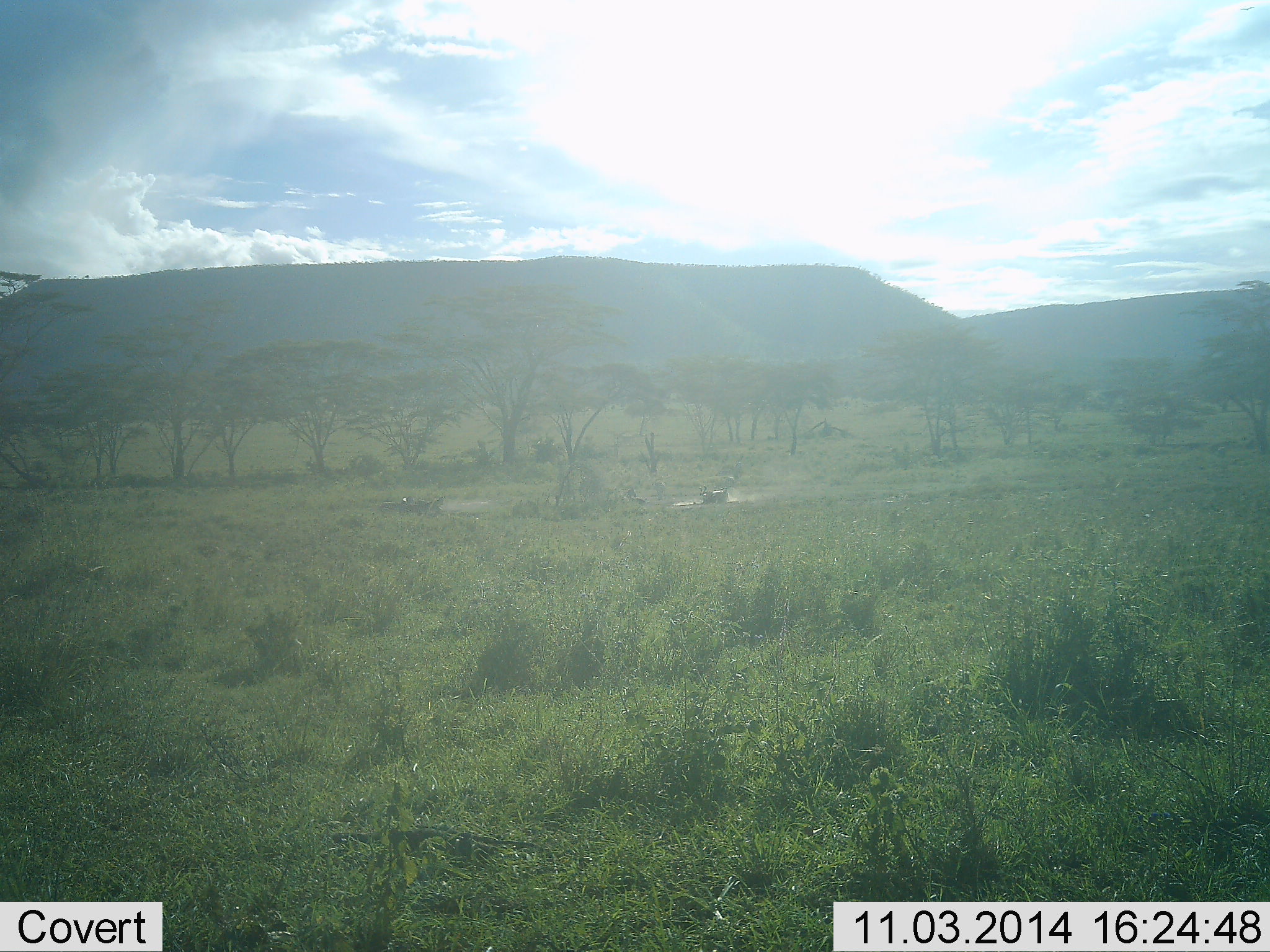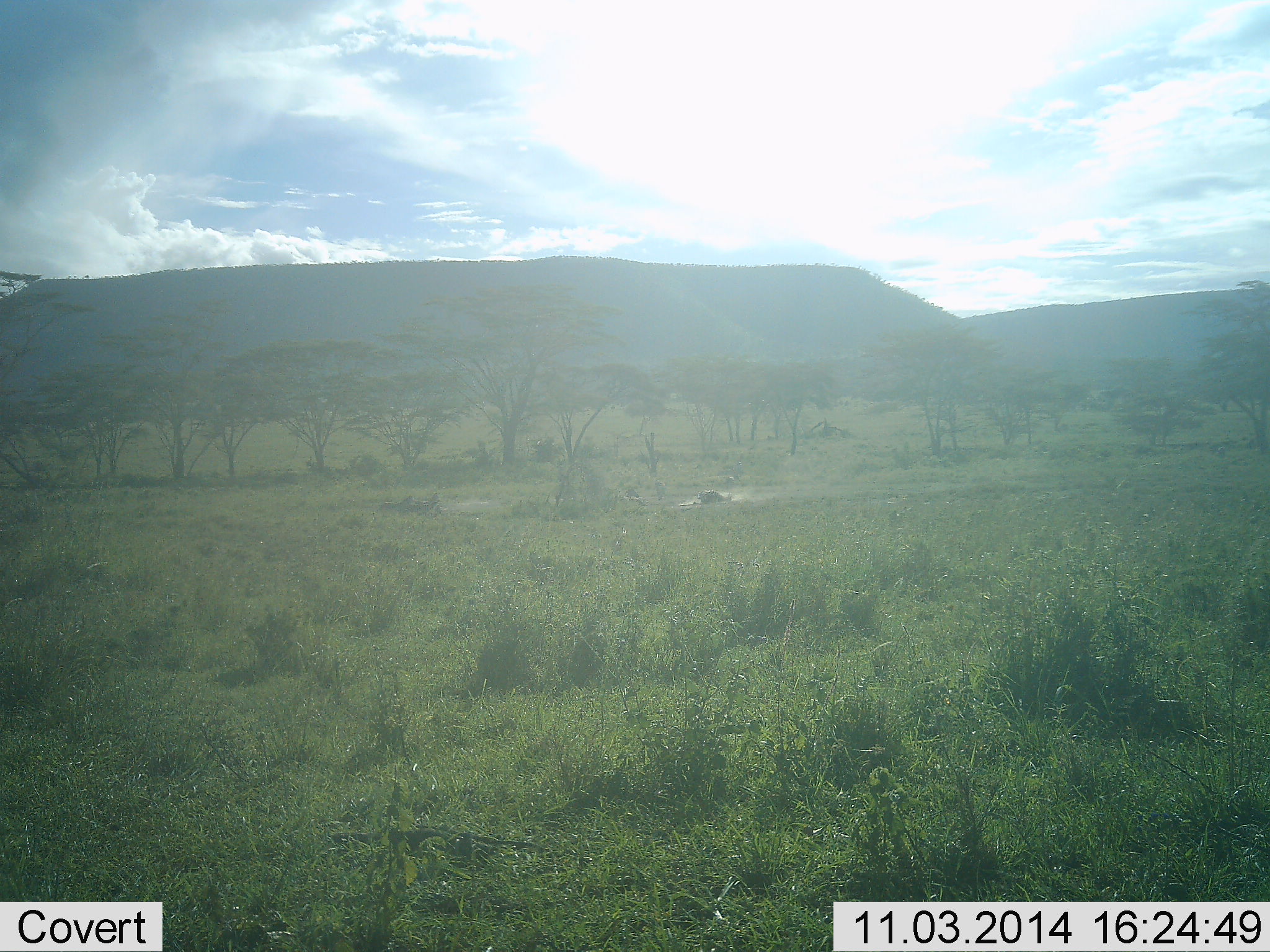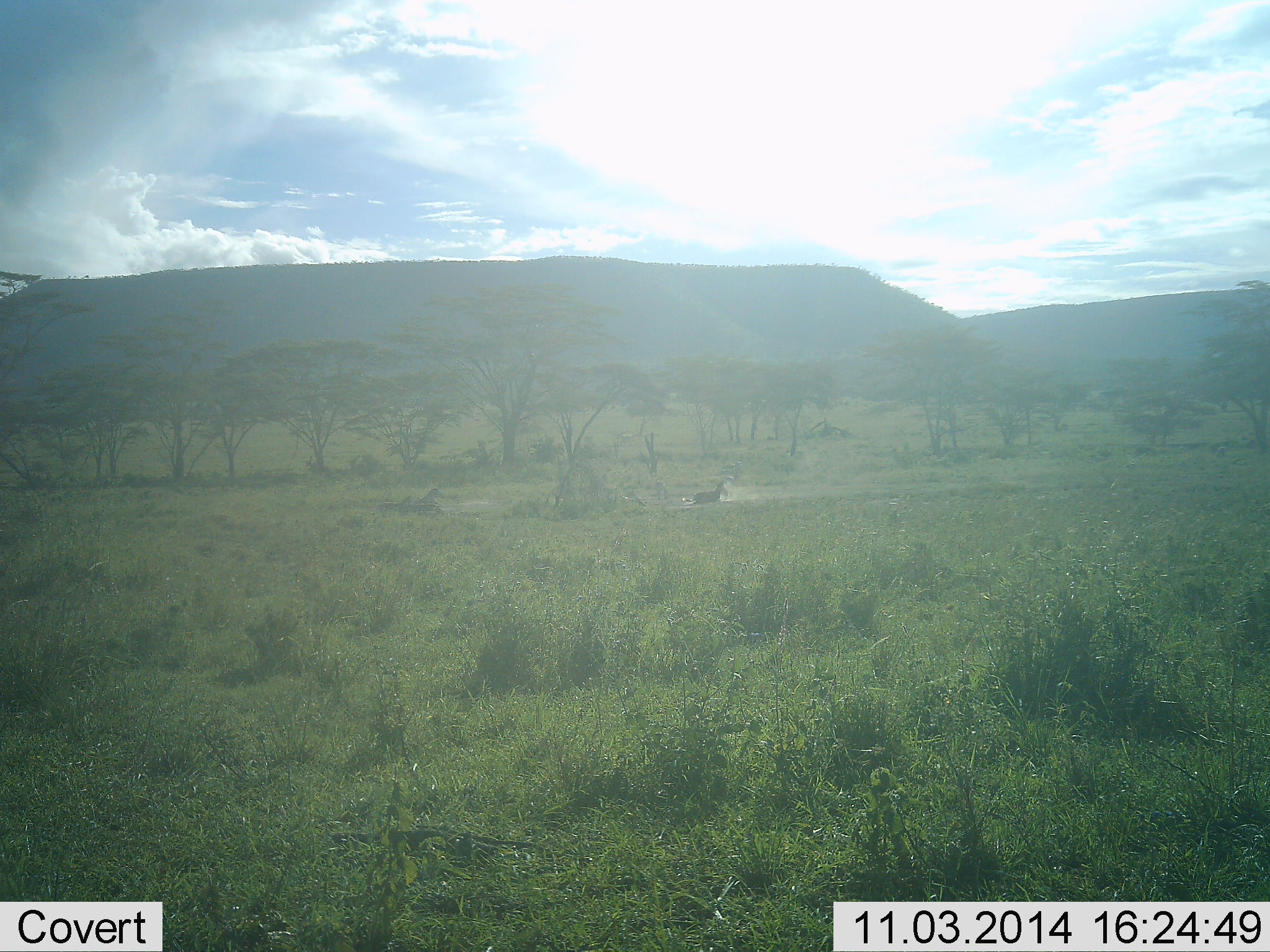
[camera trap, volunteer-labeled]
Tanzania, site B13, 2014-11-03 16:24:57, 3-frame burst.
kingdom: Animalia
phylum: Chordata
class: Mammalia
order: Perissodactyla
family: Equidae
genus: Equus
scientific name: Equus quagga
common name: plains zebra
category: zebra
Zebra (plains zebra) (Equus quagga), count 2. Behavior (volunteer vote fractions): standing 0%, resting 20%, moving 80%, interacting 20%. Young present (vote fraction): 0%. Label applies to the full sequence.